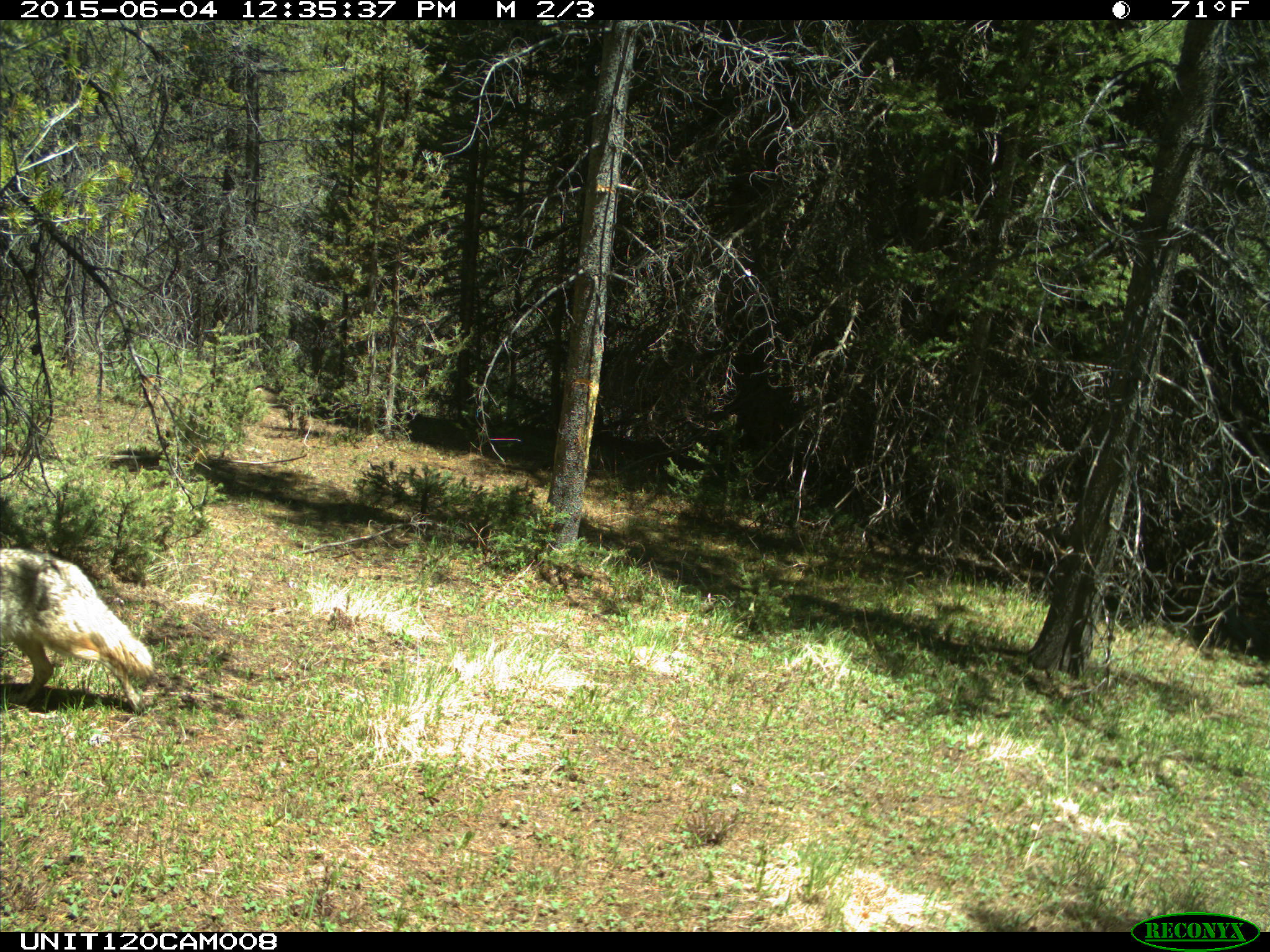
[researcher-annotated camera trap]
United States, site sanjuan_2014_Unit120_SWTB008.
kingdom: Animalia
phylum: Chordata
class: Mammalia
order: Carnivora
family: Canidae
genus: Canis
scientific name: Canis latrans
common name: coyote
Canis latrans (coyote).